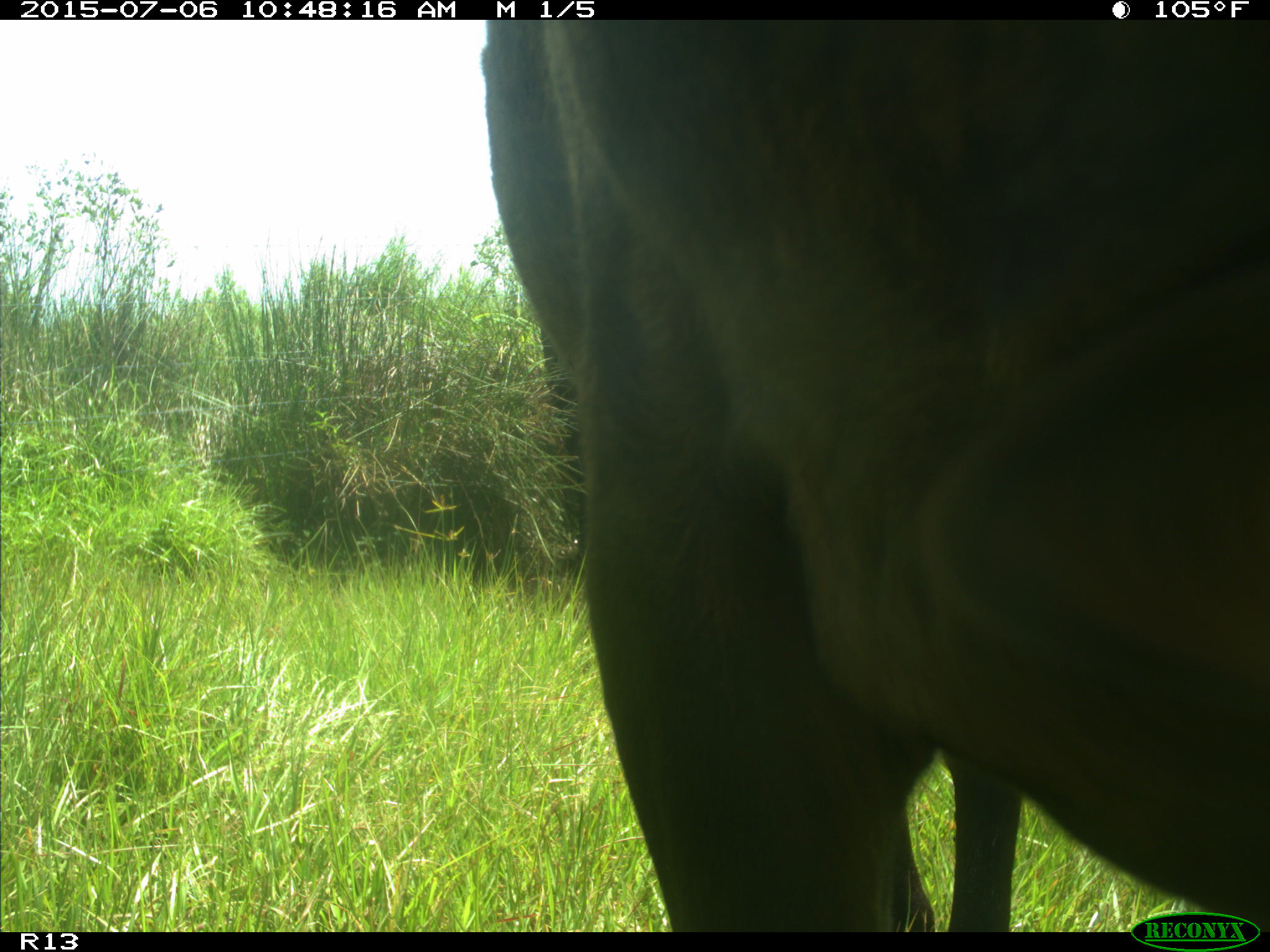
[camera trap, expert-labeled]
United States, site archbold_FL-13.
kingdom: Animalia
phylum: Chordata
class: Mammalia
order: Artiodactyla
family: Bovidae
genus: Bos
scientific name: Bos taurus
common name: domestic cow